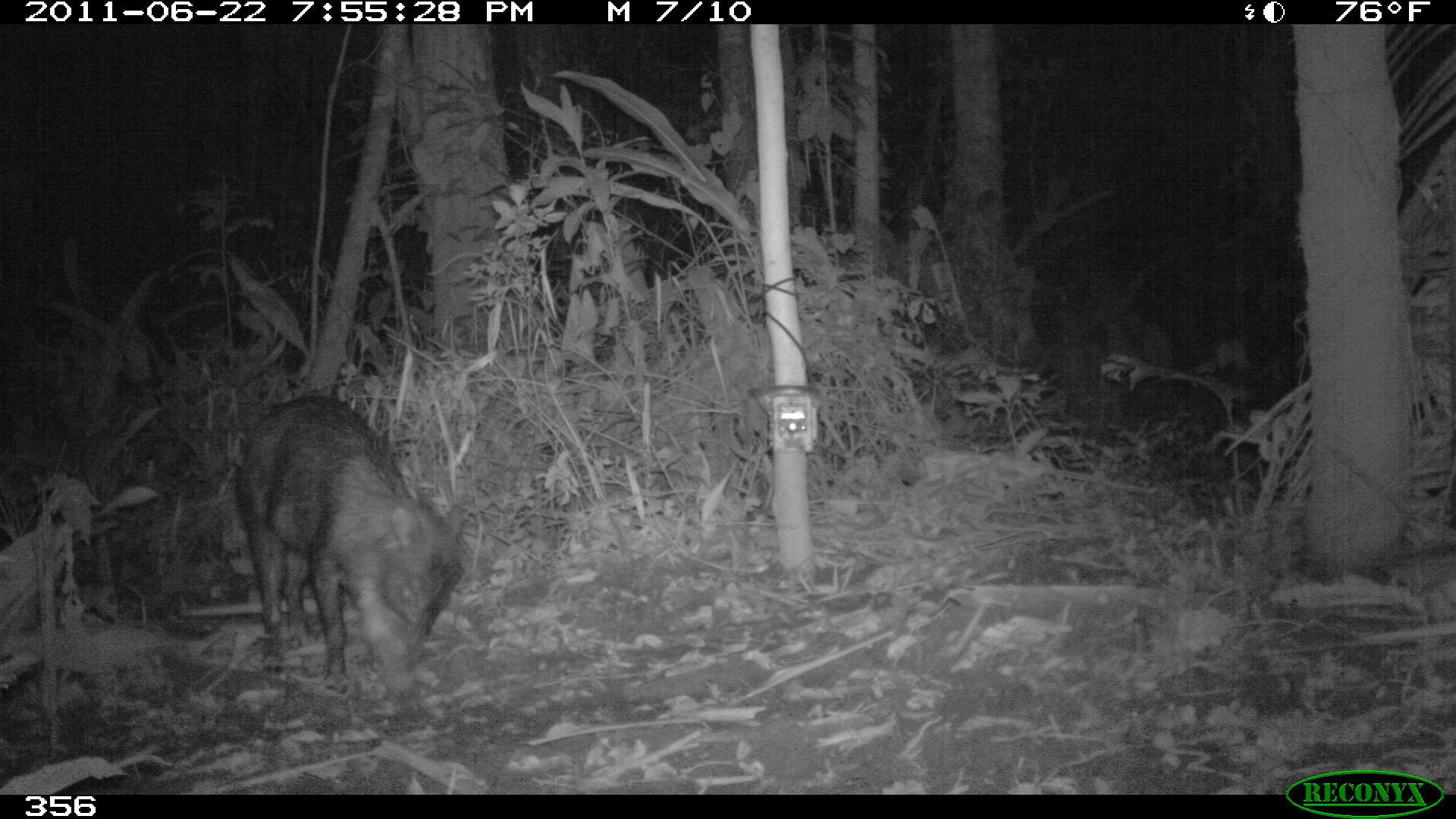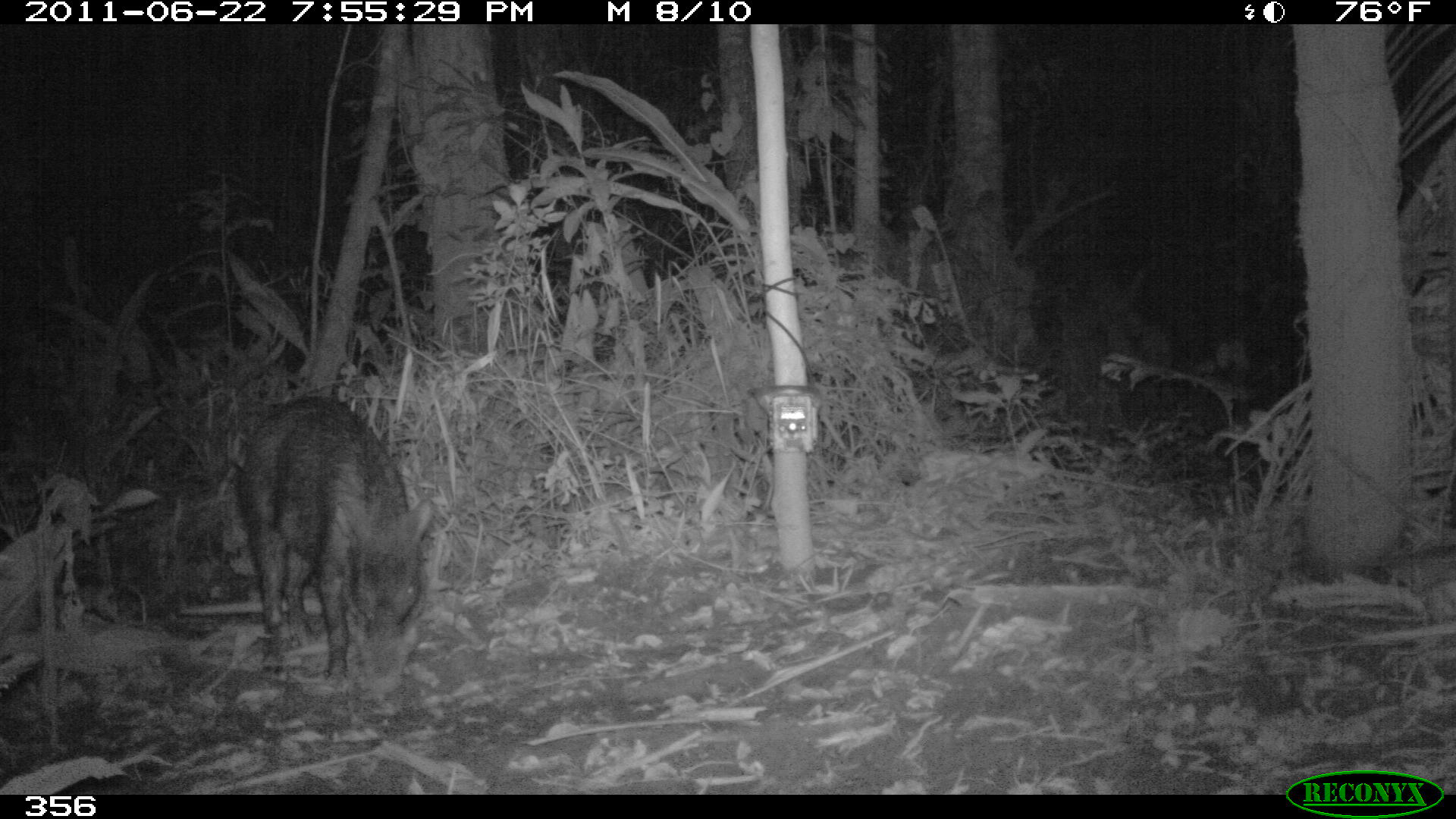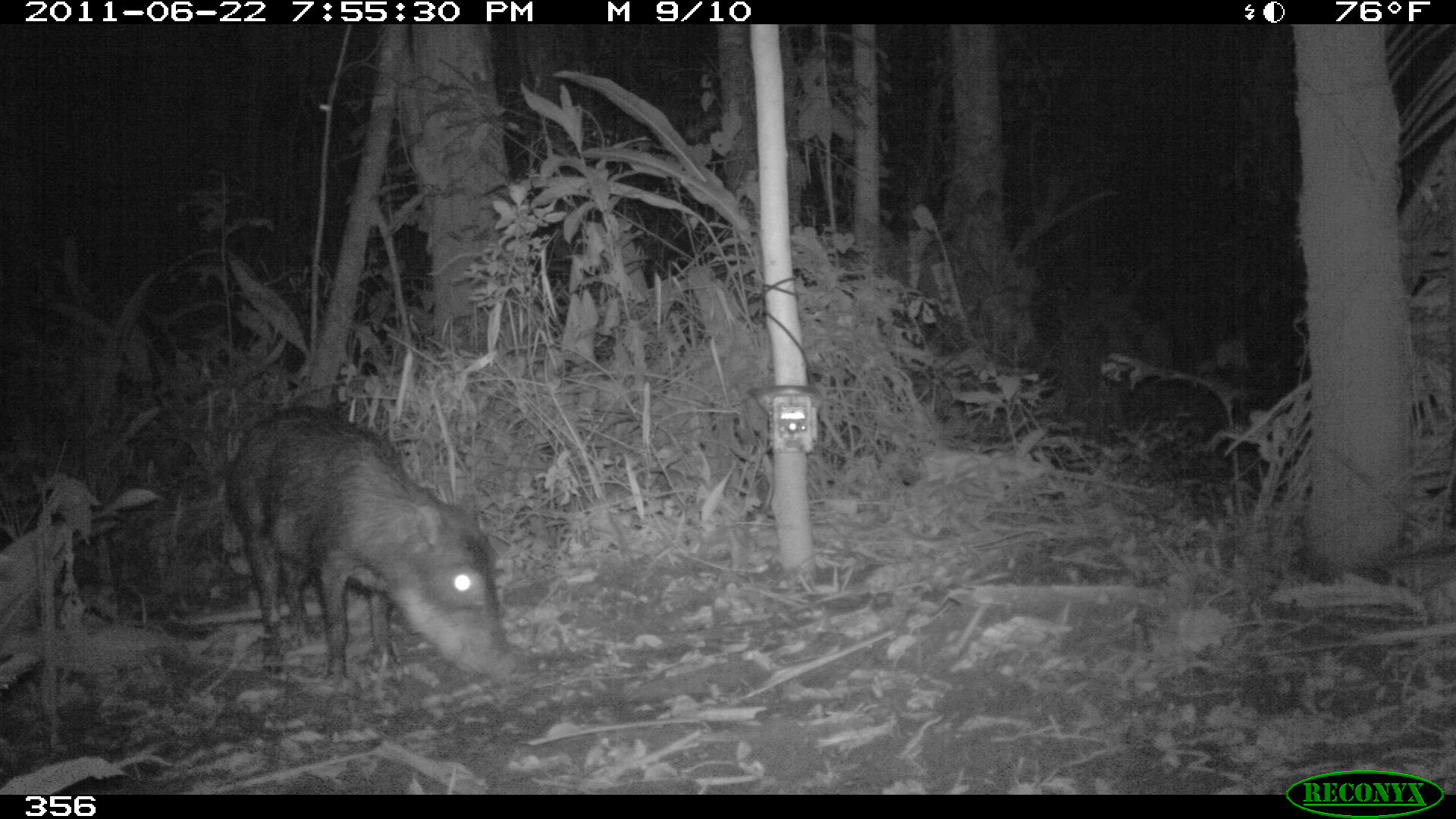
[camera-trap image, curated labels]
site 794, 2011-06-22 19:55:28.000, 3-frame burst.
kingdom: Animalia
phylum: Chordata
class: Mammalia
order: Artiodactyla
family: Tayassuidae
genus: Tayassu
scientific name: Tayassu pecari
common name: white-lipped peccary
Tayassu pecari (white-lipped peccary).